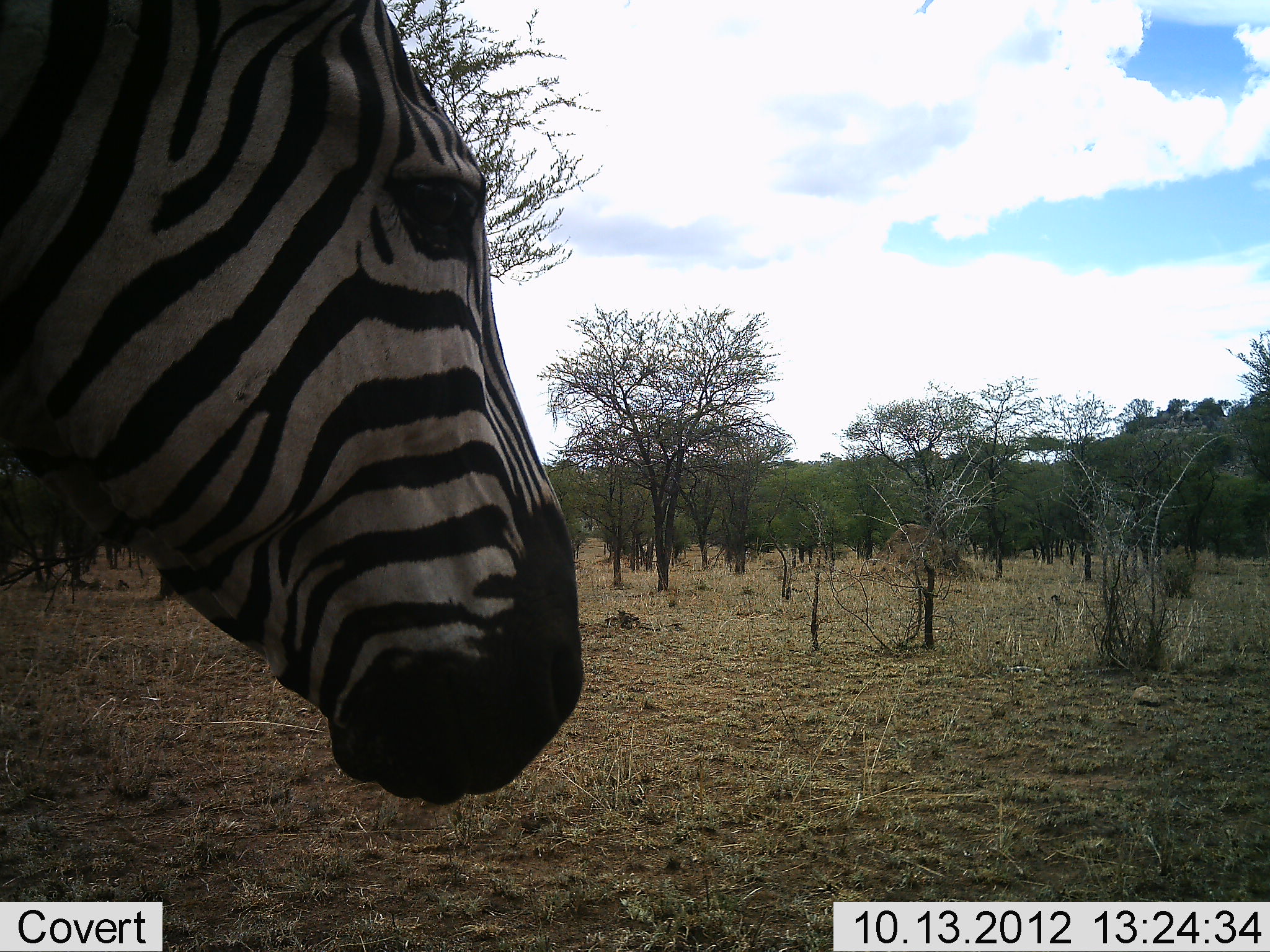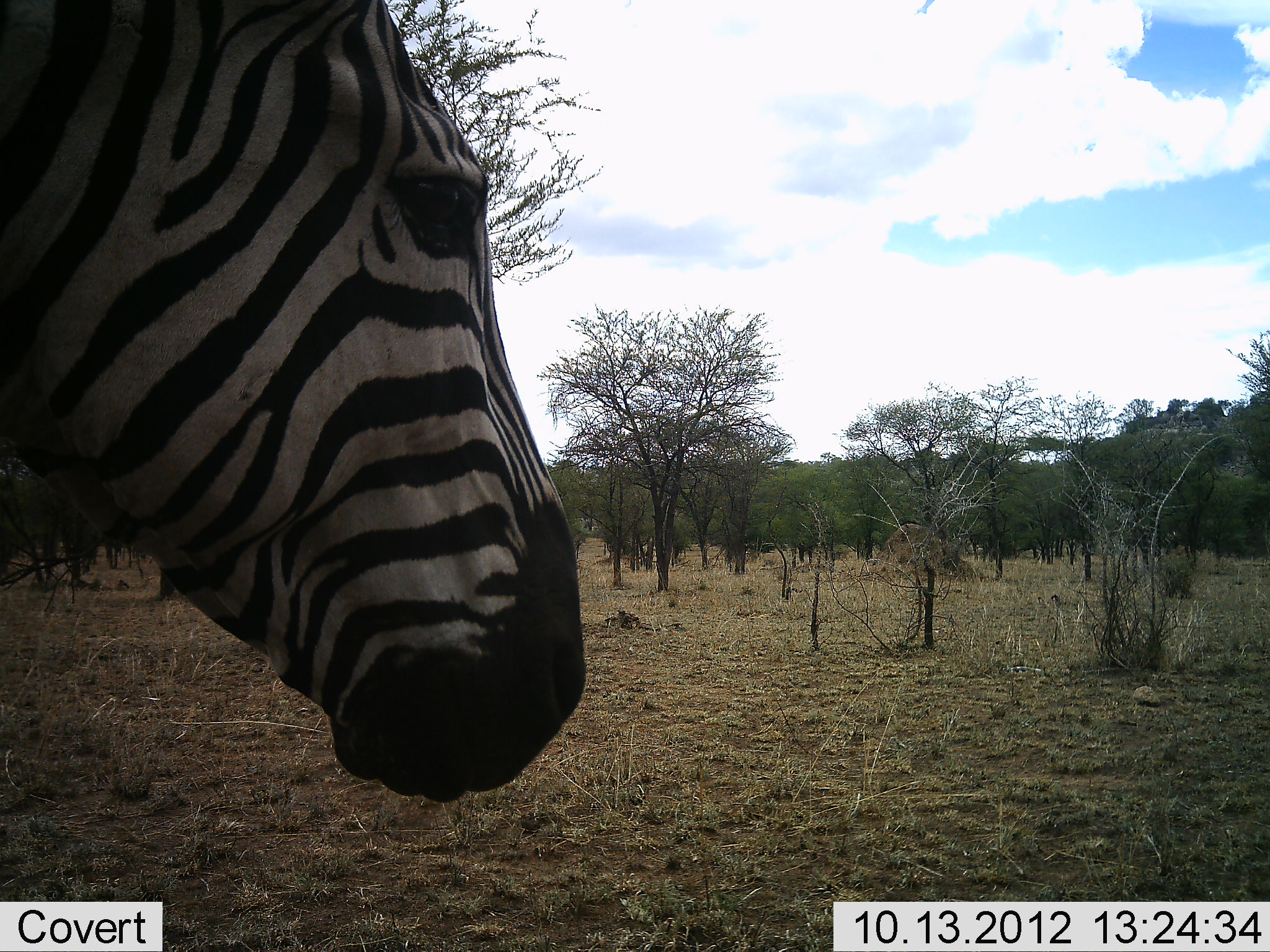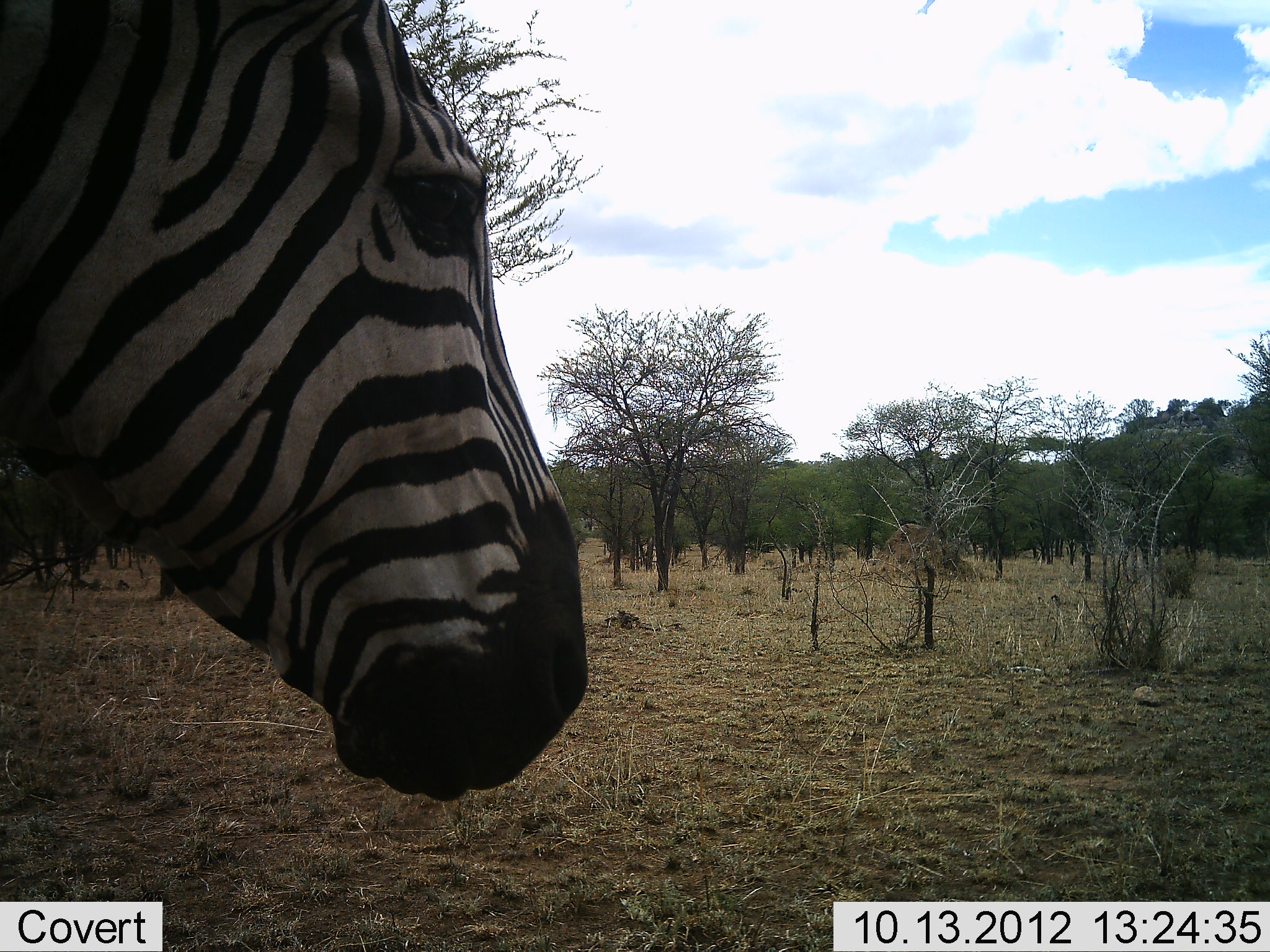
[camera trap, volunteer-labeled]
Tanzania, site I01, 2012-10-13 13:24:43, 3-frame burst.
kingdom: Animalia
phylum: Chordata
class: Mammalia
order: Perissodactyla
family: Equidae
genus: Equus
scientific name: Equus quagga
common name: plains zebra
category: zebra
Zebra (plains zebra) (Equus quagga), count 1. Behavior (volunteer vote fractions): standing 90%, resting 20%, moving 10%, interacting 0%. Young present (vote fraction): 0%. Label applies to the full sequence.